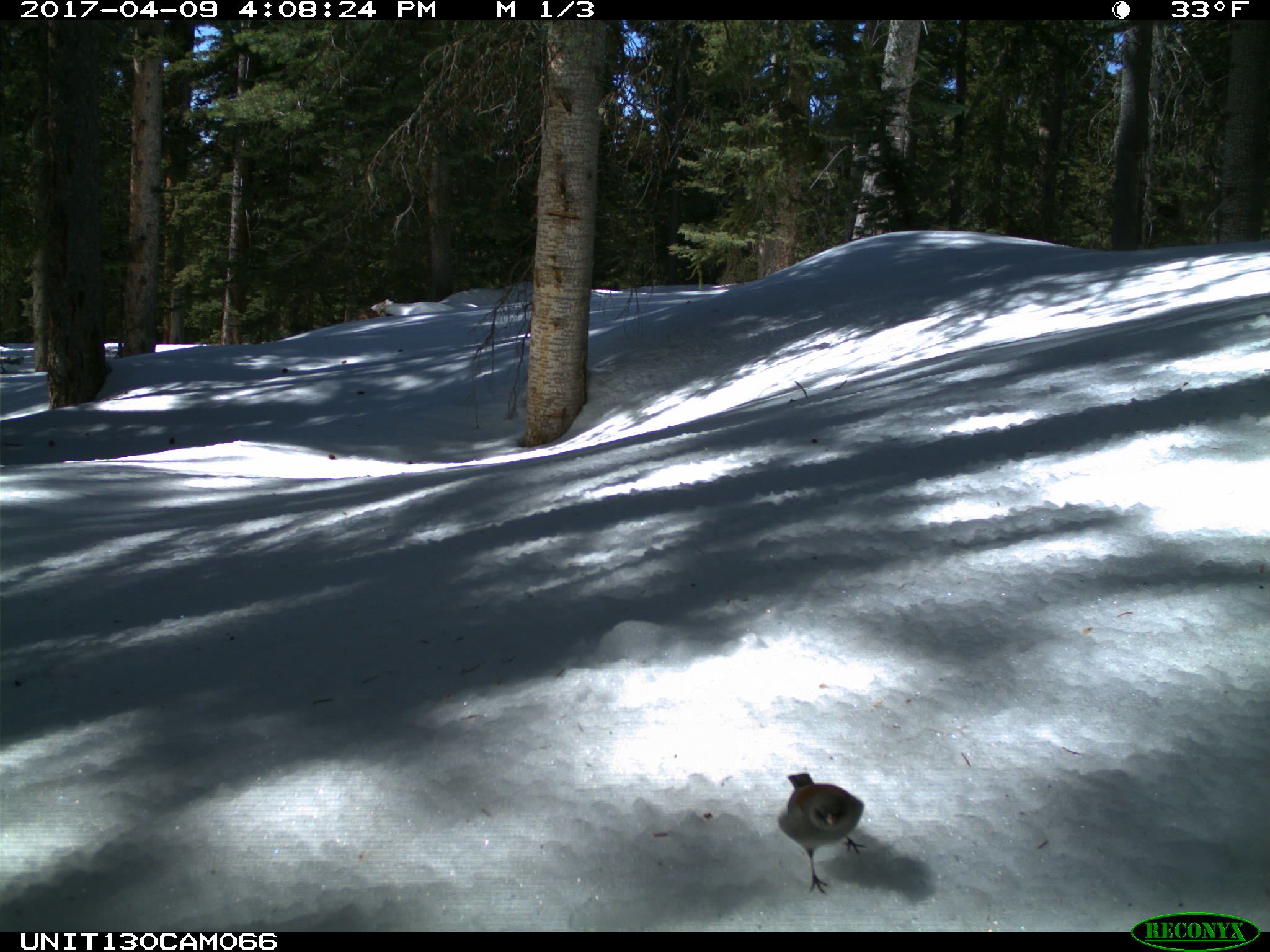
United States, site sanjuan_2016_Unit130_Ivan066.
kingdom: Animalia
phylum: Chordata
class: Aves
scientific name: Aves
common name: birds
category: unidentified bird